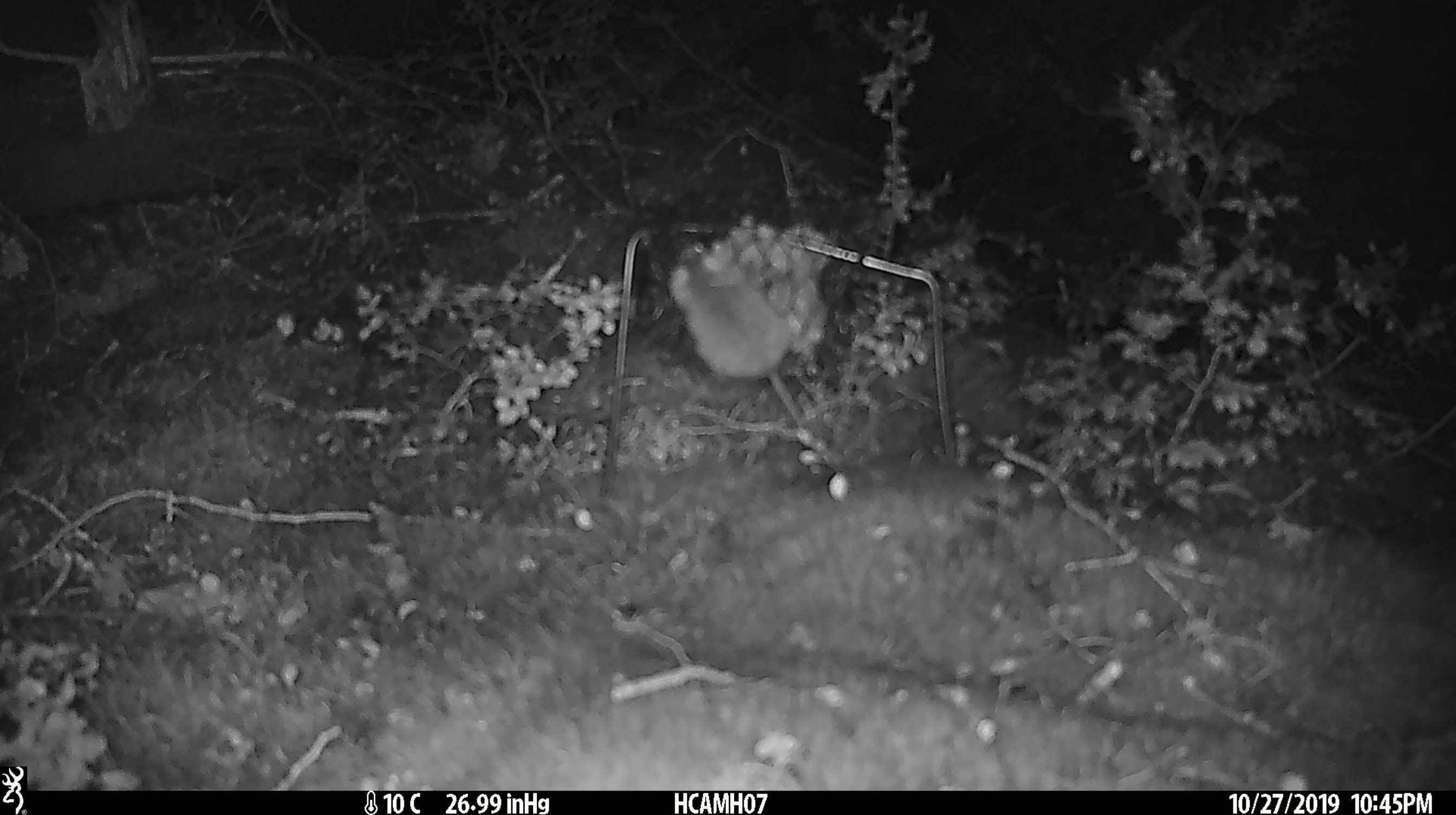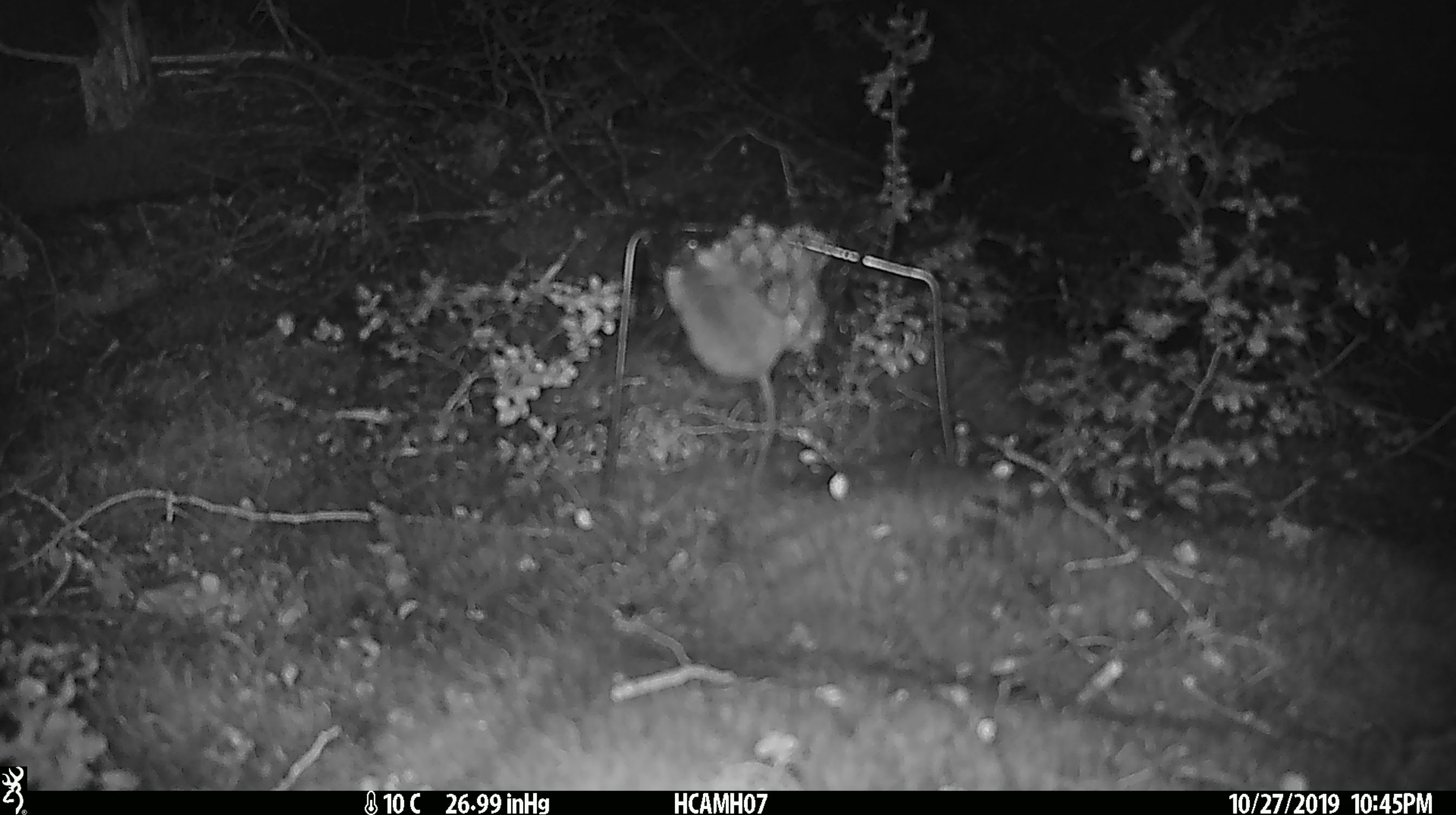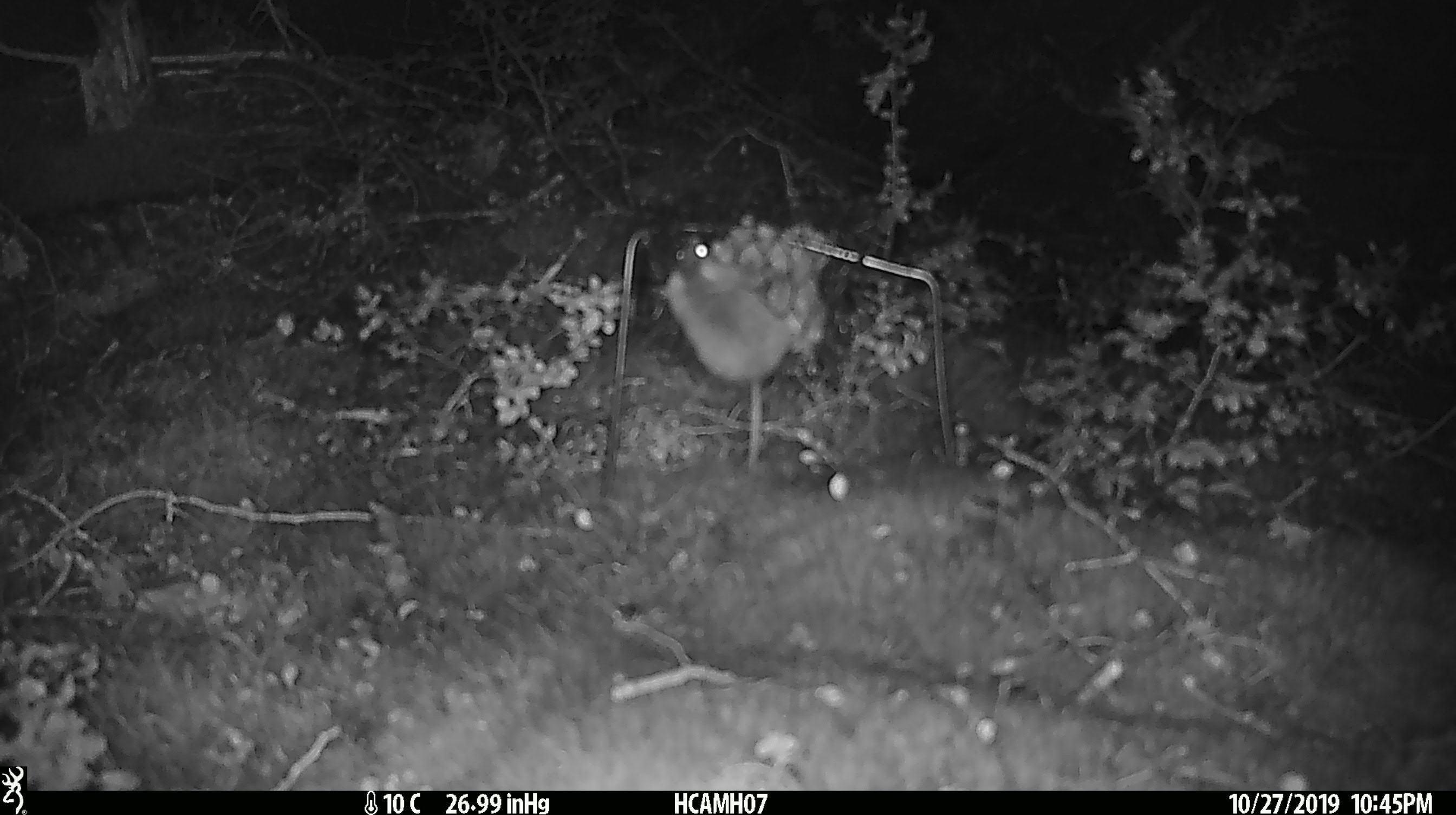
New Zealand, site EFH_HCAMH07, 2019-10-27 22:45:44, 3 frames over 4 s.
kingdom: Animalia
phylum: Chordata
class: Mammalia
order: Rodentia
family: Muridae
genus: Mus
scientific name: Mus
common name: mouse